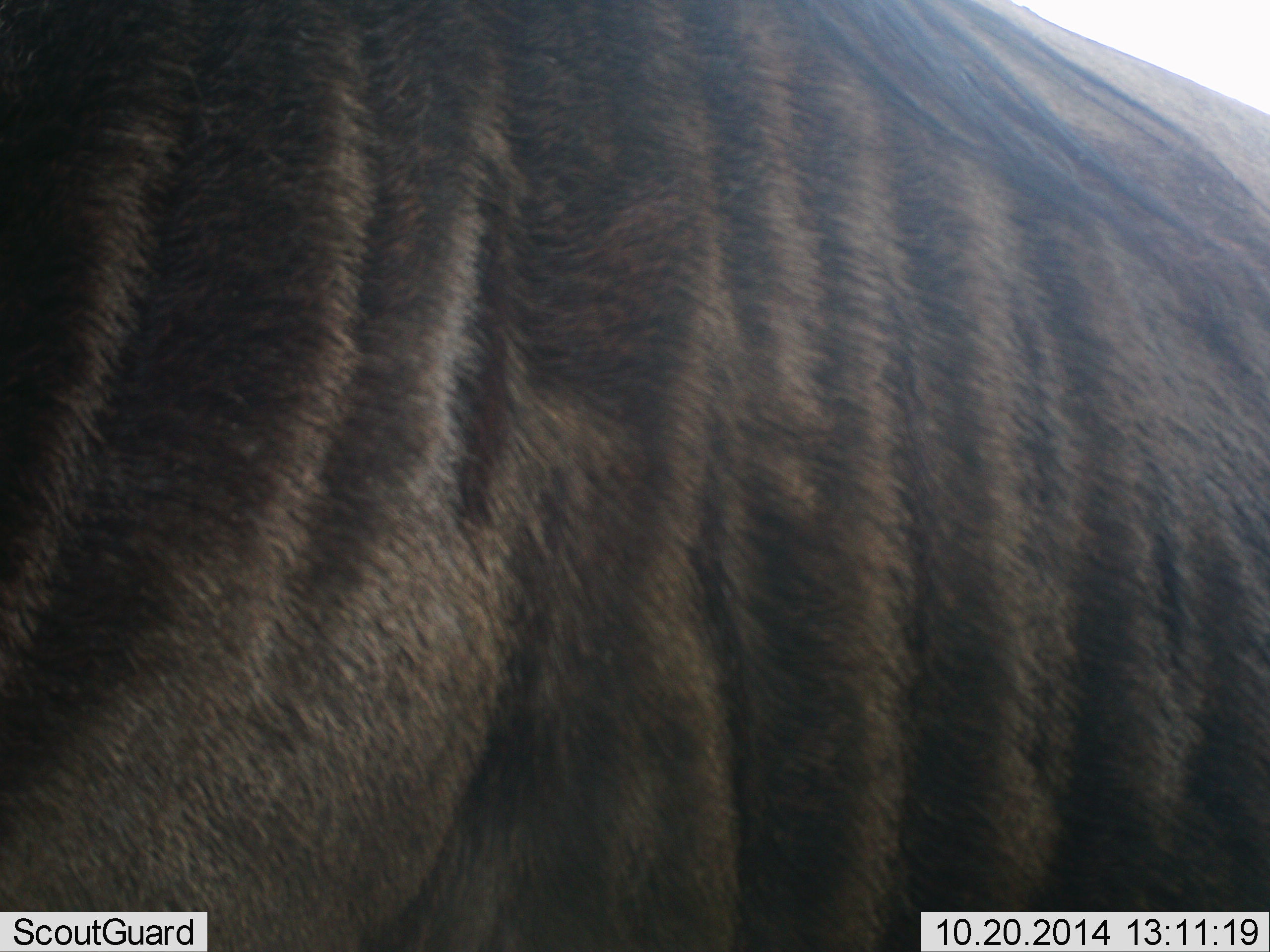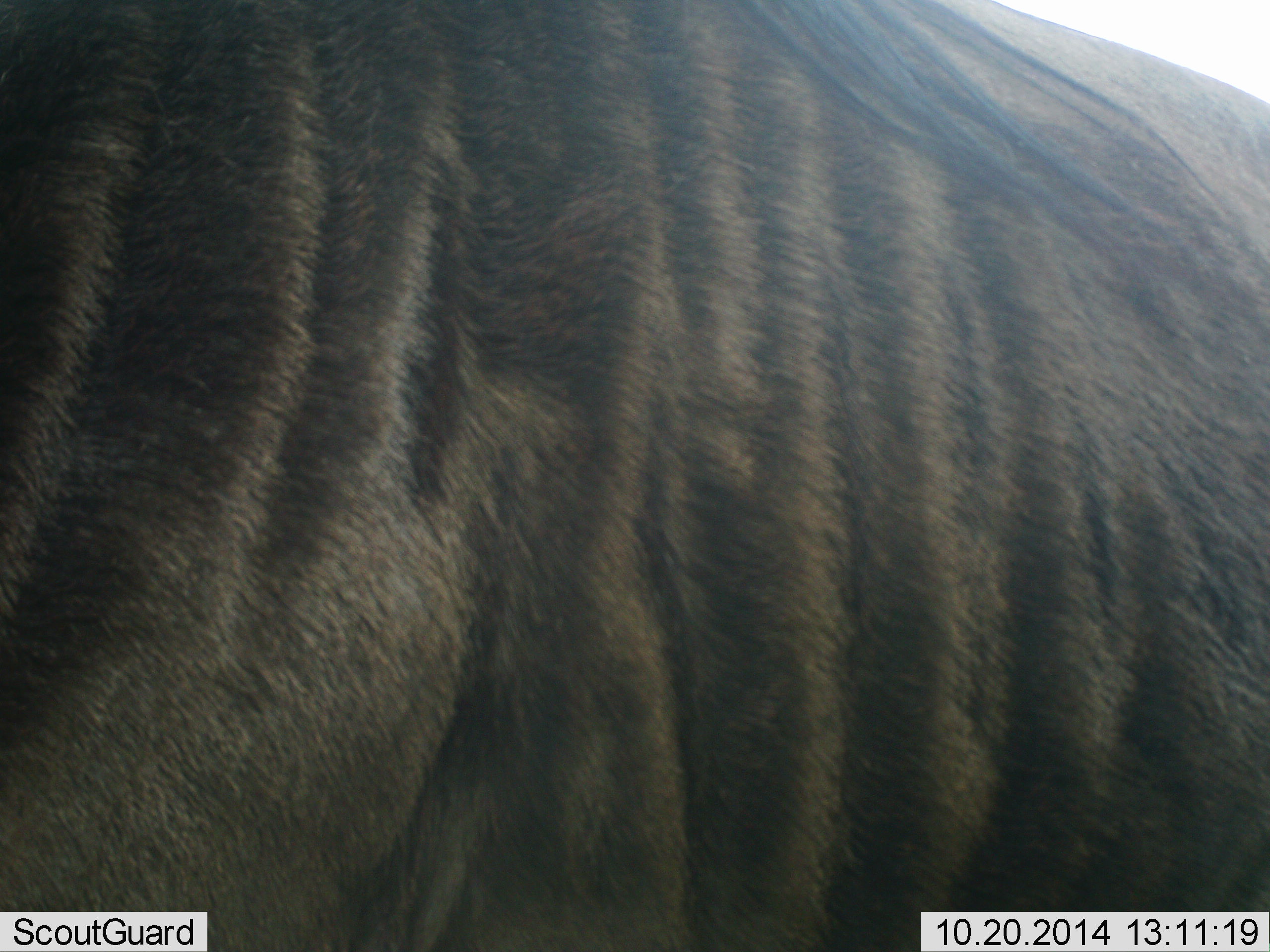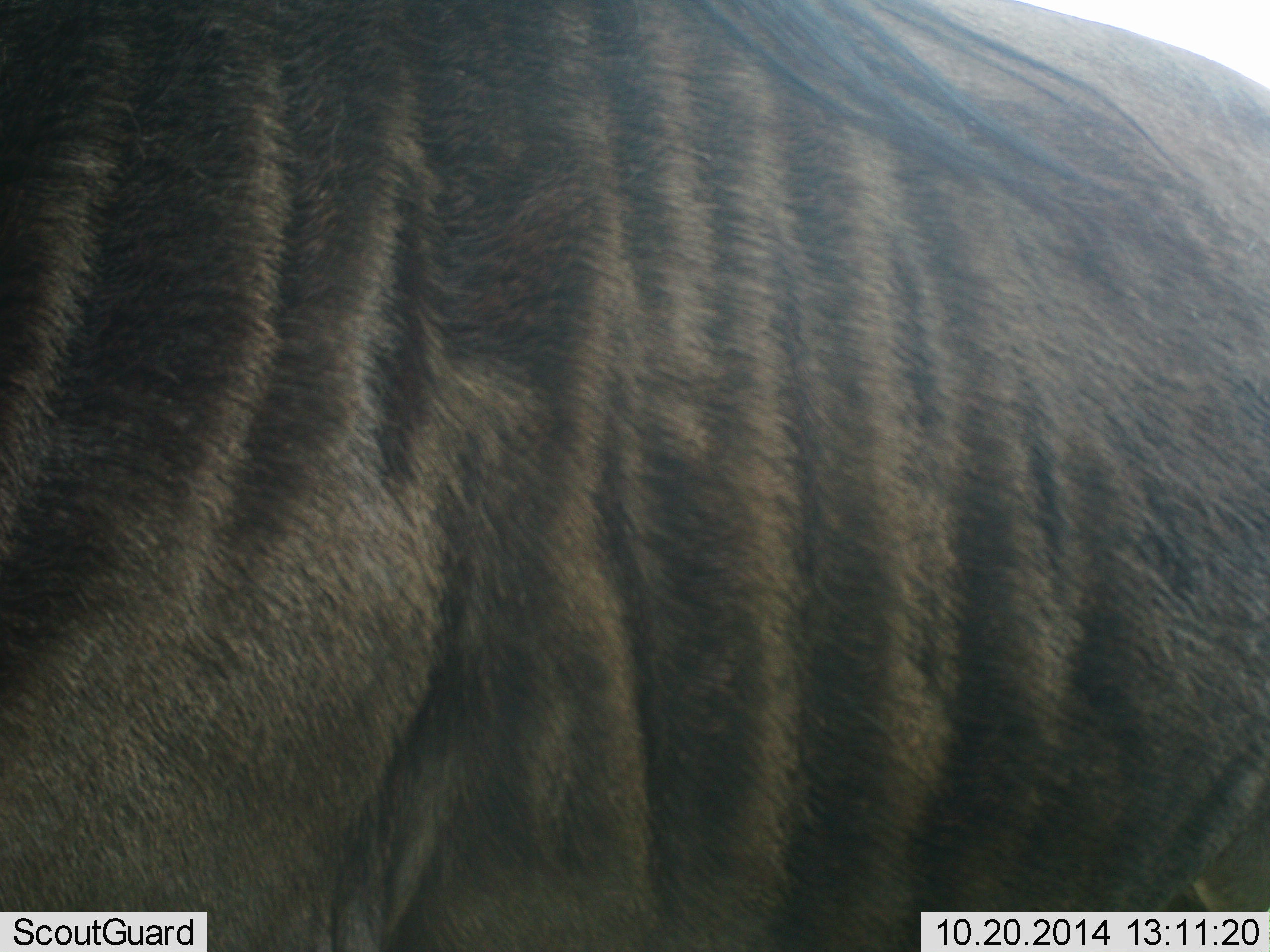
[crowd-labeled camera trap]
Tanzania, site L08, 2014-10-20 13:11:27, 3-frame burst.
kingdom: Animalia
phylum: Chordata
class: Mammalia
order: Artiodactyla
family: Bovidae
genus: Connochaetes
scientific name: Connochaetes taurinus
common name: blue wildebeest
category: wildebeest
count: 1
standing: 90%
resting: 0%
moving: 10%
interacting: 0%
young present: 0%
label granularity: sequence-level